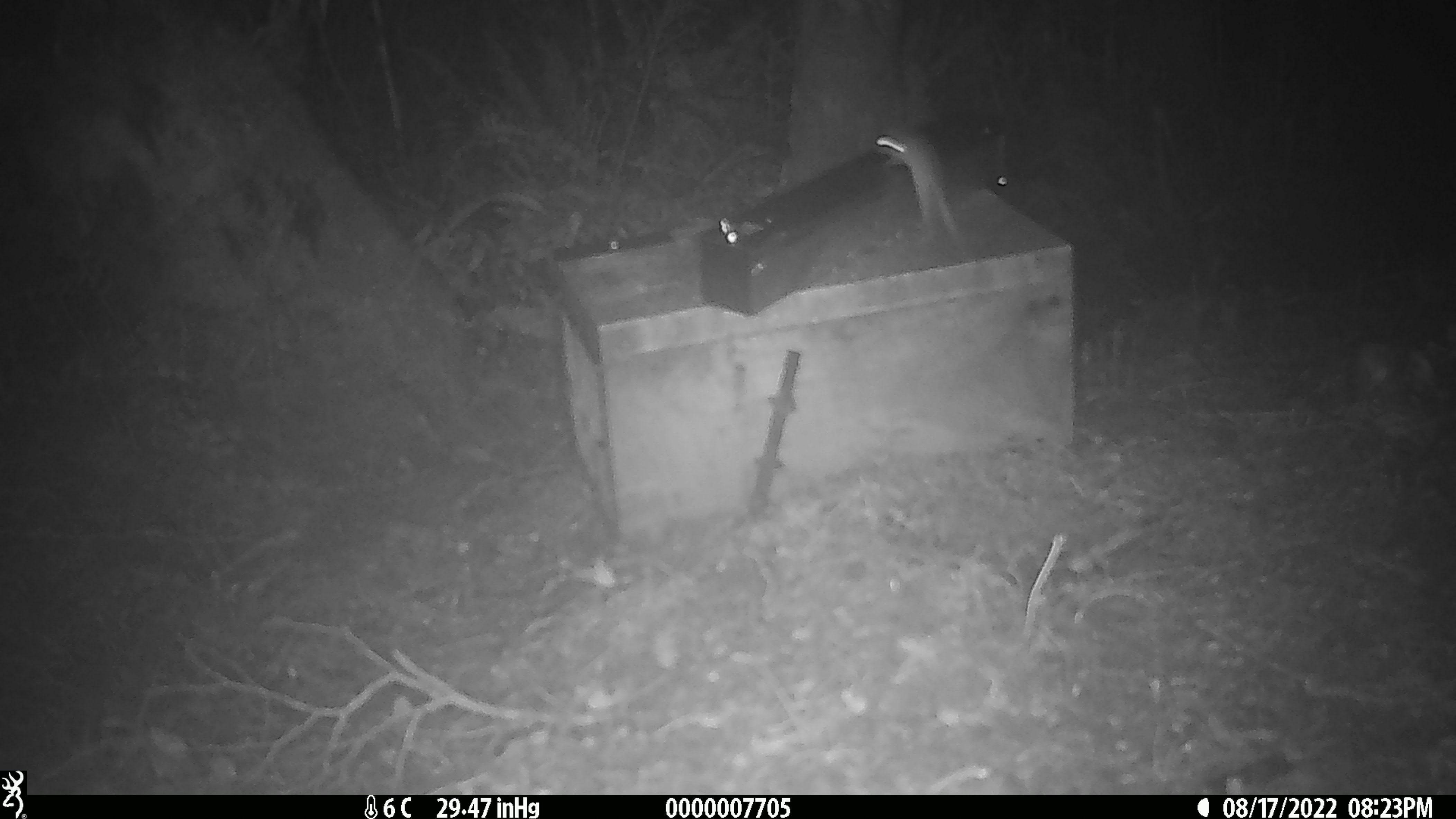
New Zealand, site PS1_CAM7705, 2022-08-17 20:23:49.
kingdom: Animalia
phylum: Chordata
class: Mammalia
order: Rodentia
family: Muridae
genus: Mus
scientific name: Mus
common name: mouse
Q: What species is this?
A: Mouse (Mus).